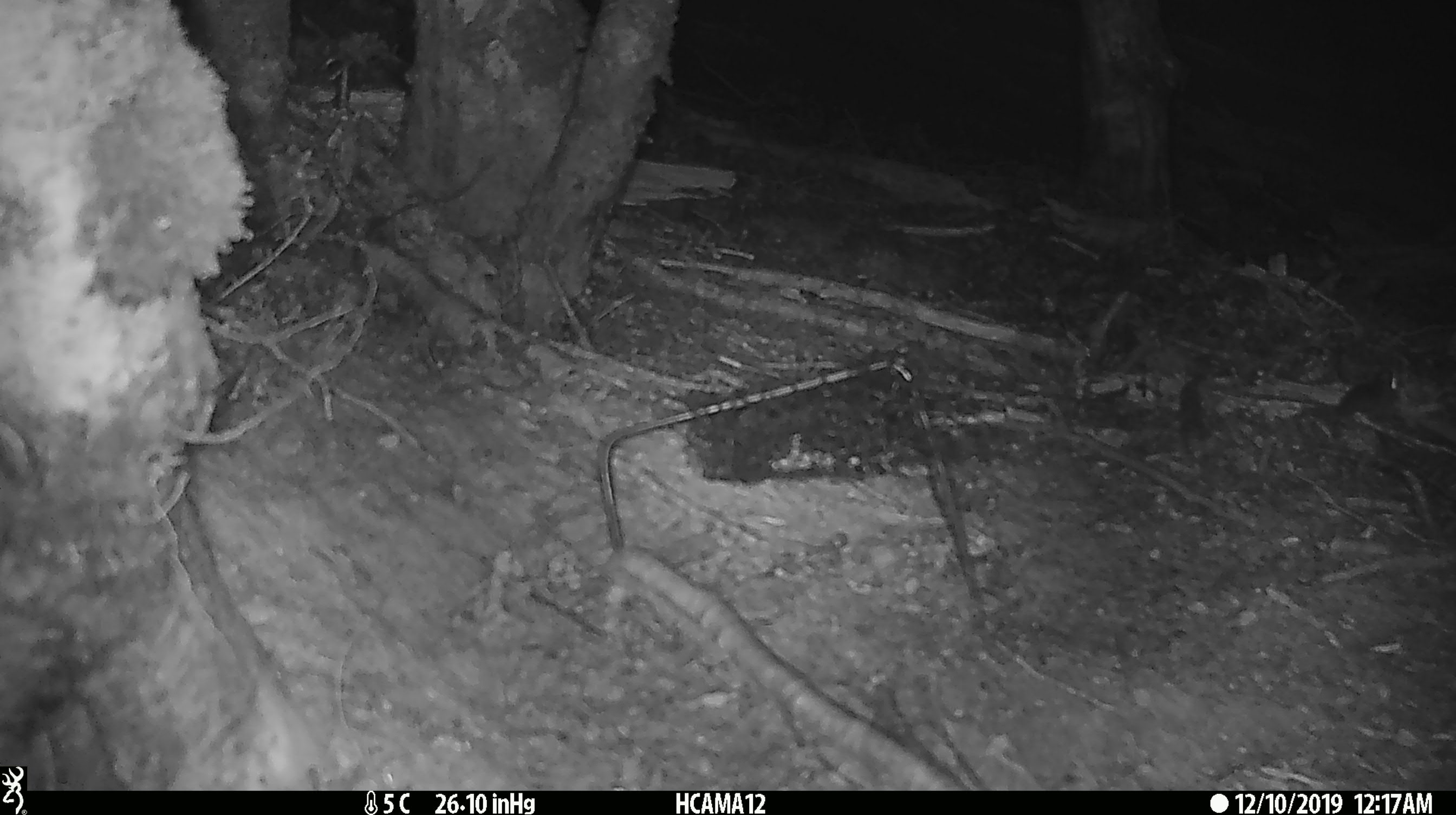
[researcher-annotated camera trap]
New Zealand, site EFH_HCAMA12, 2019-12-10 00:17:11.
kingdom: Animalia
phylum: Chordata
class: Mammalia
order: Rodentia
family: Muridae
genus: Mus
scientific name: Mus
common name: mouse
Mouse (Mus).